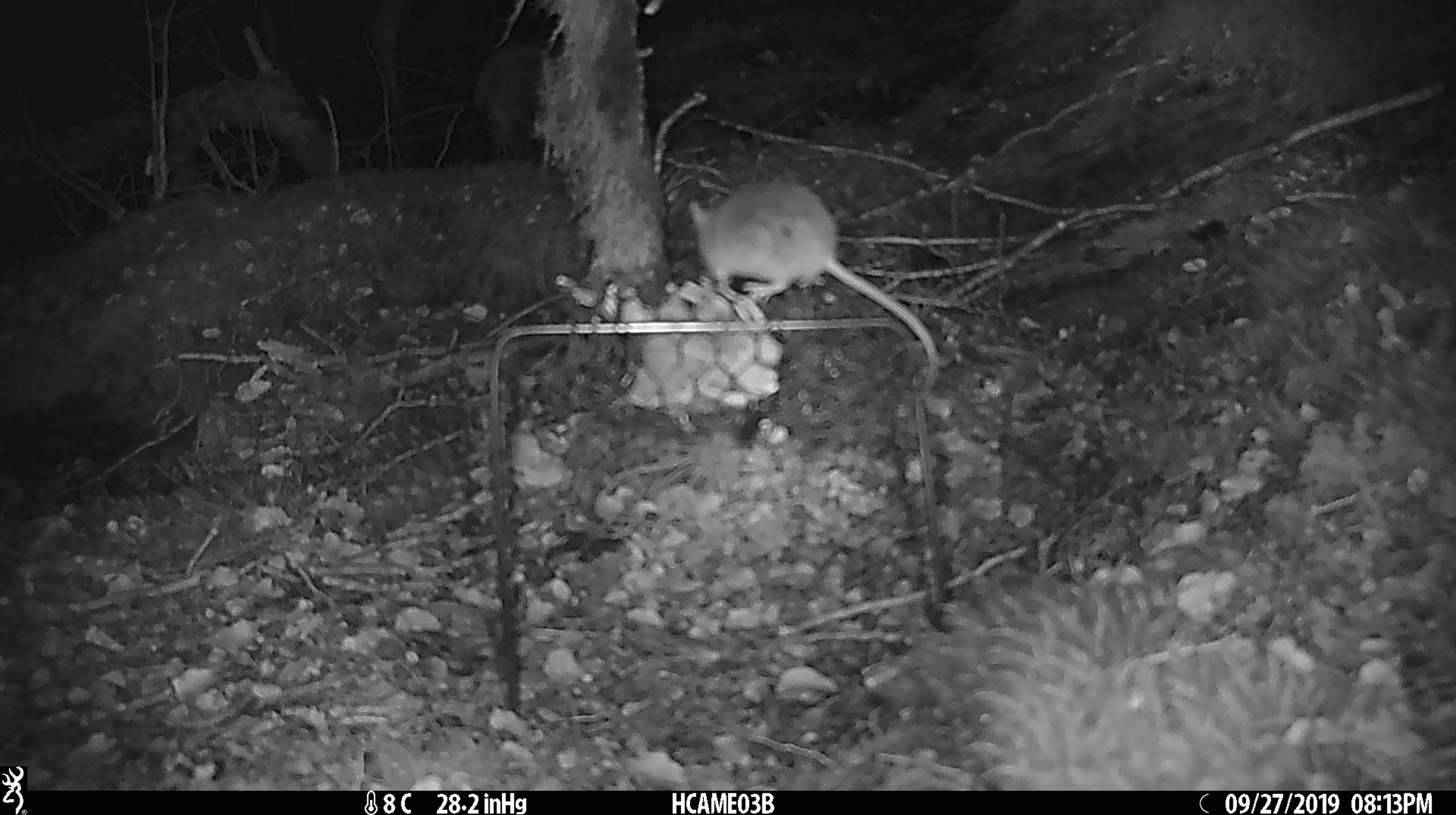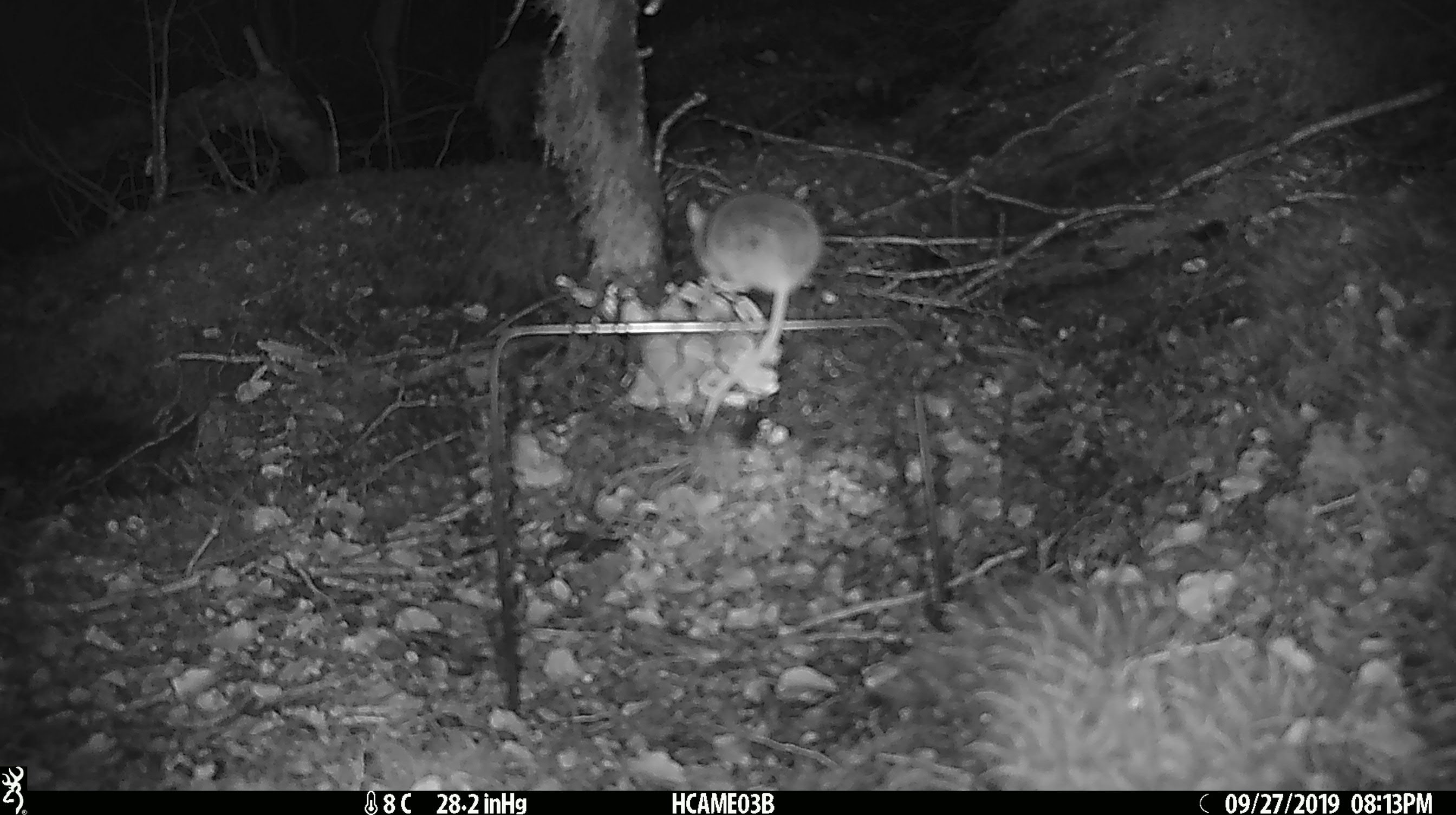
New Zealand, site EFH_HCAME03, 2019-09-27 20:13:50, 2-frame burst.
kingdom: Animalia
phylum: Chordata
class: Mammalia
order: Rodentia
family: Muridae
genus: Mus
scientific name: Mus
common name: mouse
Mouse (Mus).